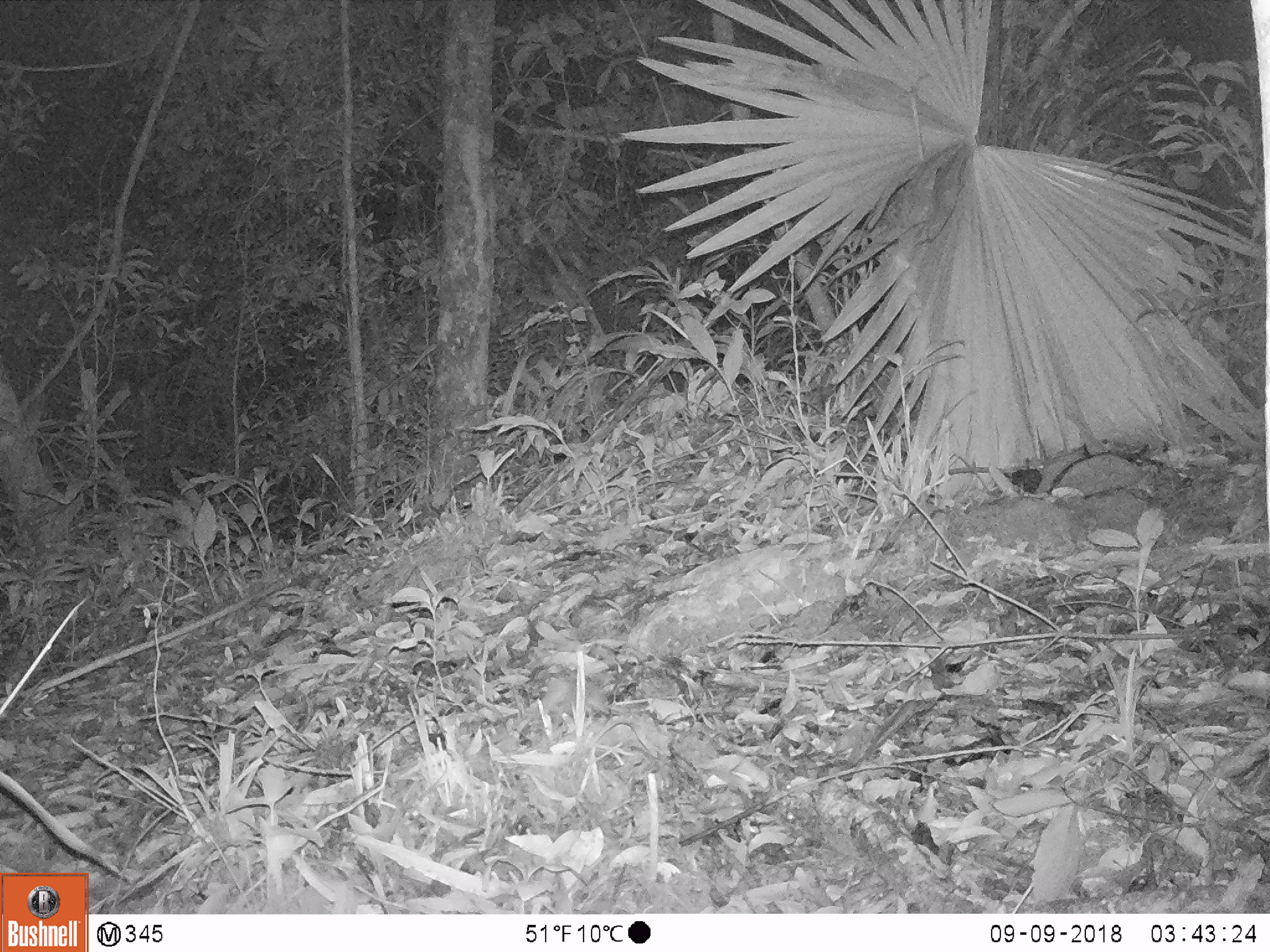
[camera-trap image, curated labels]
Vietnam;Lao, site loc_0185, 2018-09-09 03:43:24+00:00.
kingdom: Animalia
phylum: Chordata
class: Mammalia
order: Rodentia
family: Muridae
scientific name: Muridae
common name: old-world mice and rats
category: unidentified murid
Unidentified murid (old-world mice and rats) (Muridae). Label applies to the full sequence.